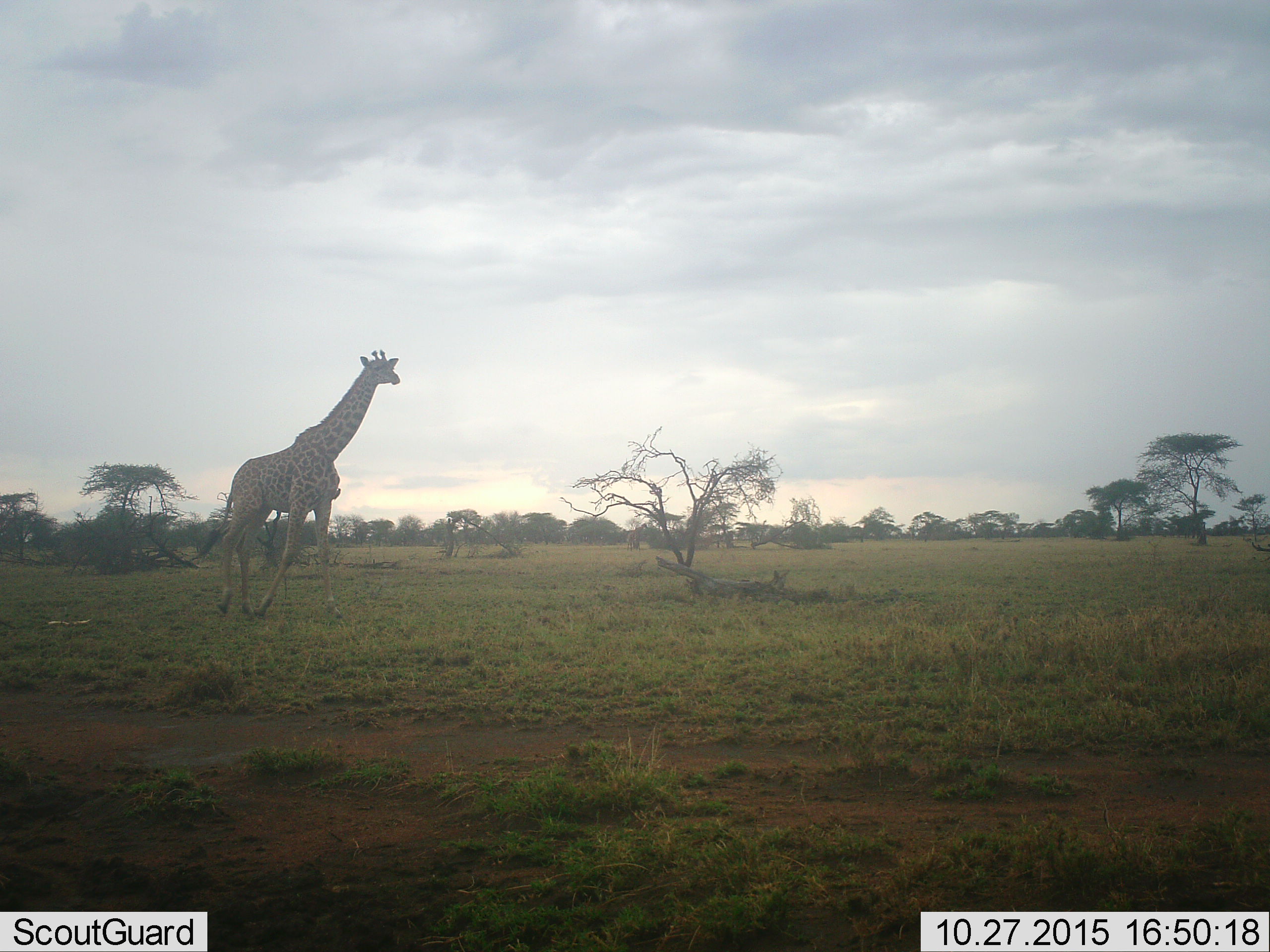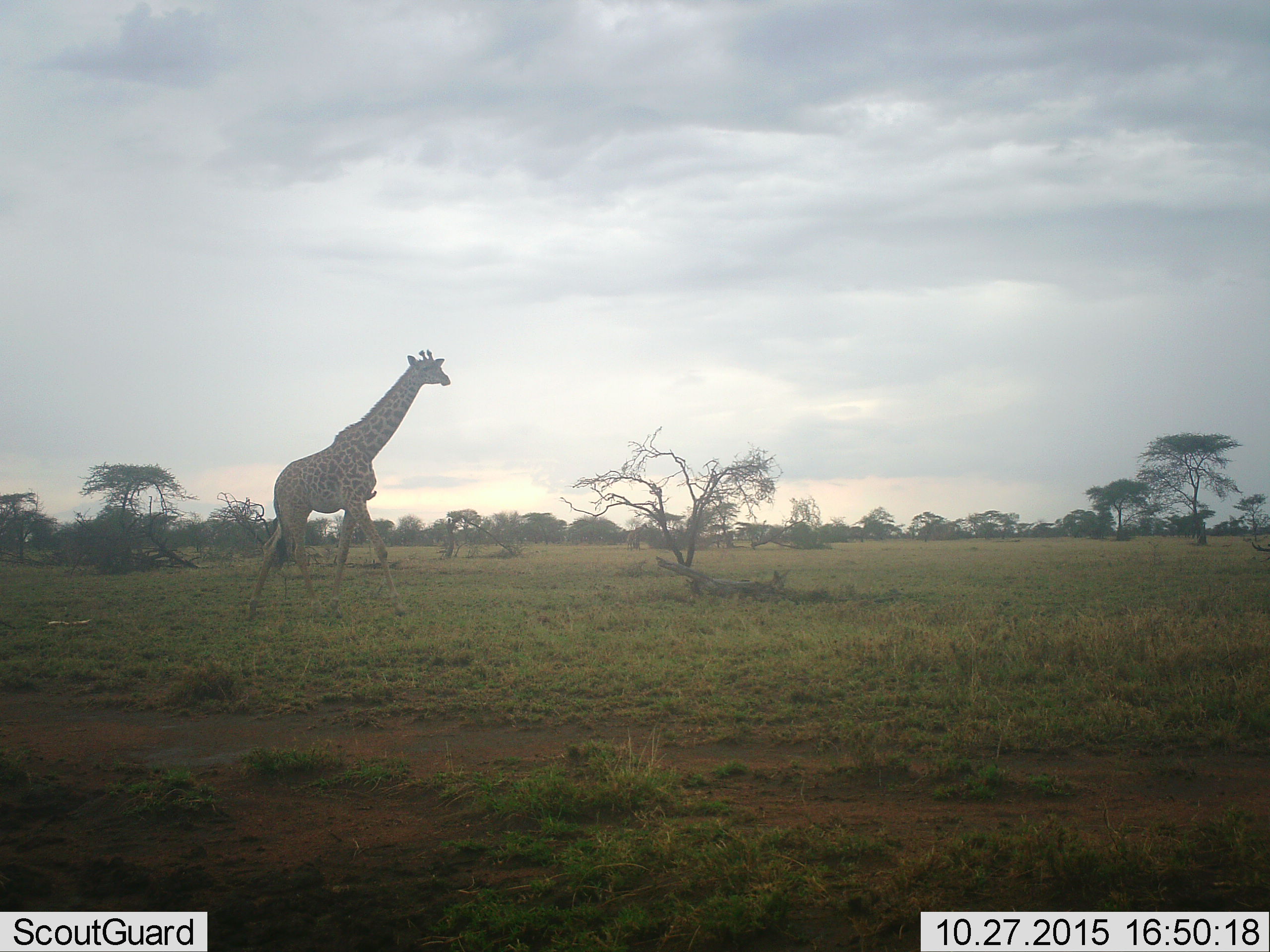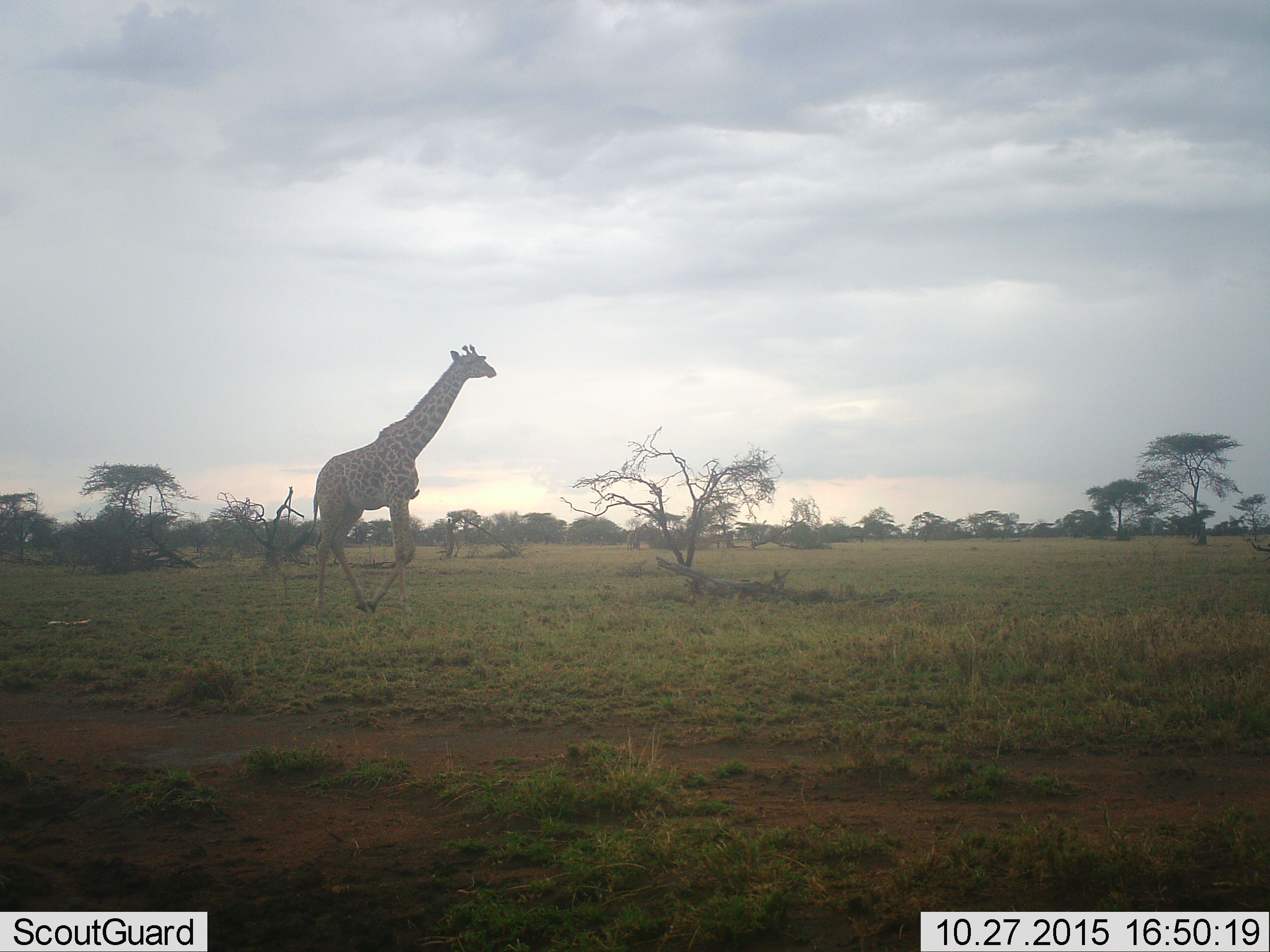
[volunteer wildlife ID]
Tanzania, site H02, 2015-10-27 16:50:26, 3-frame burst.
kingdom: Animalia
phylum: Chordata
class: Mammalia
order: Artiodactyla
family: Giraffidae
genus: Giraffa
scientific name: Giraffa camelopardalis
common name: giraffe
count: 1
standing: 20%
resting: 0%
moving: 100%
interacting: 0%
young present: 0%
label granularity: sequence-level